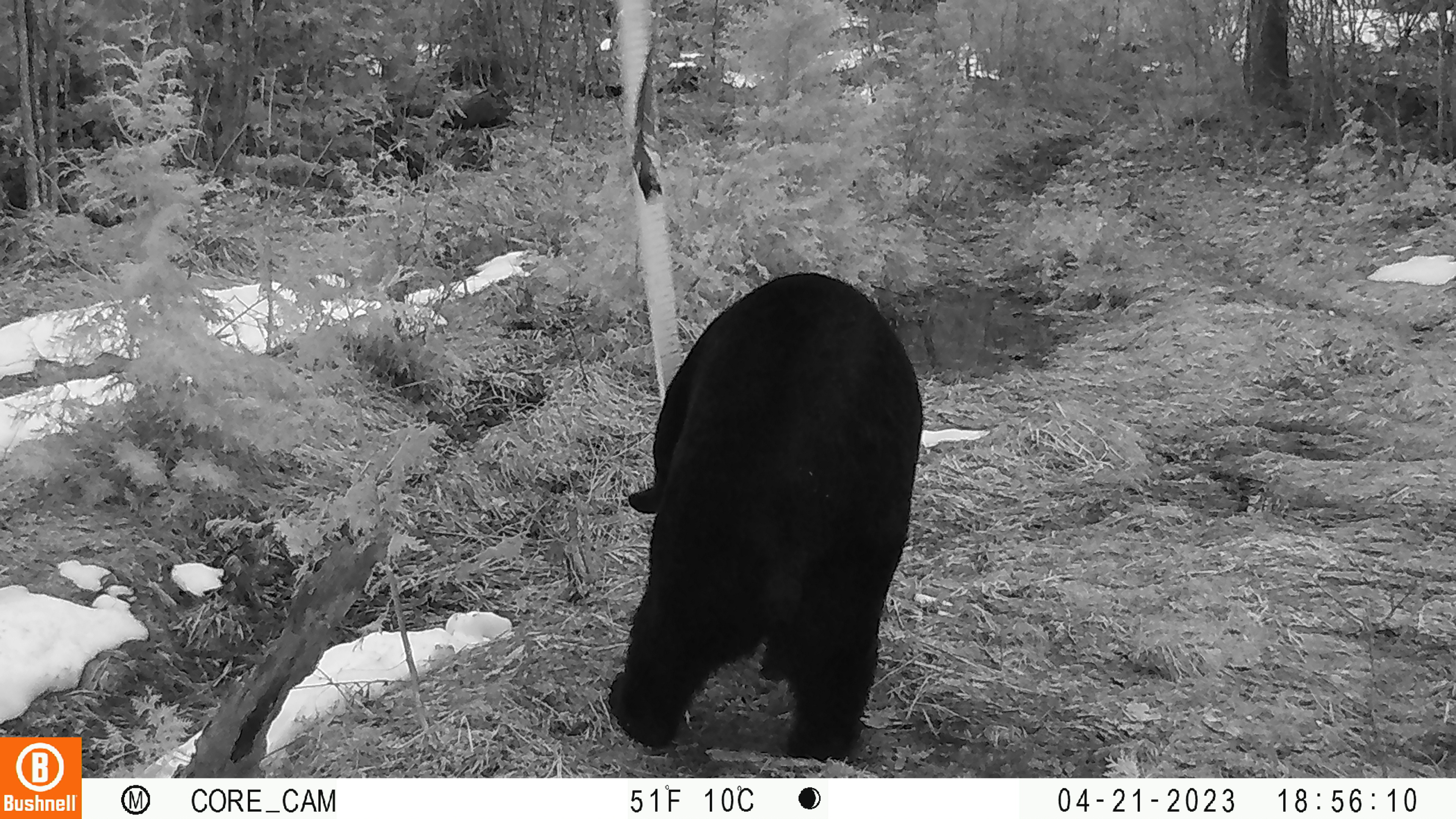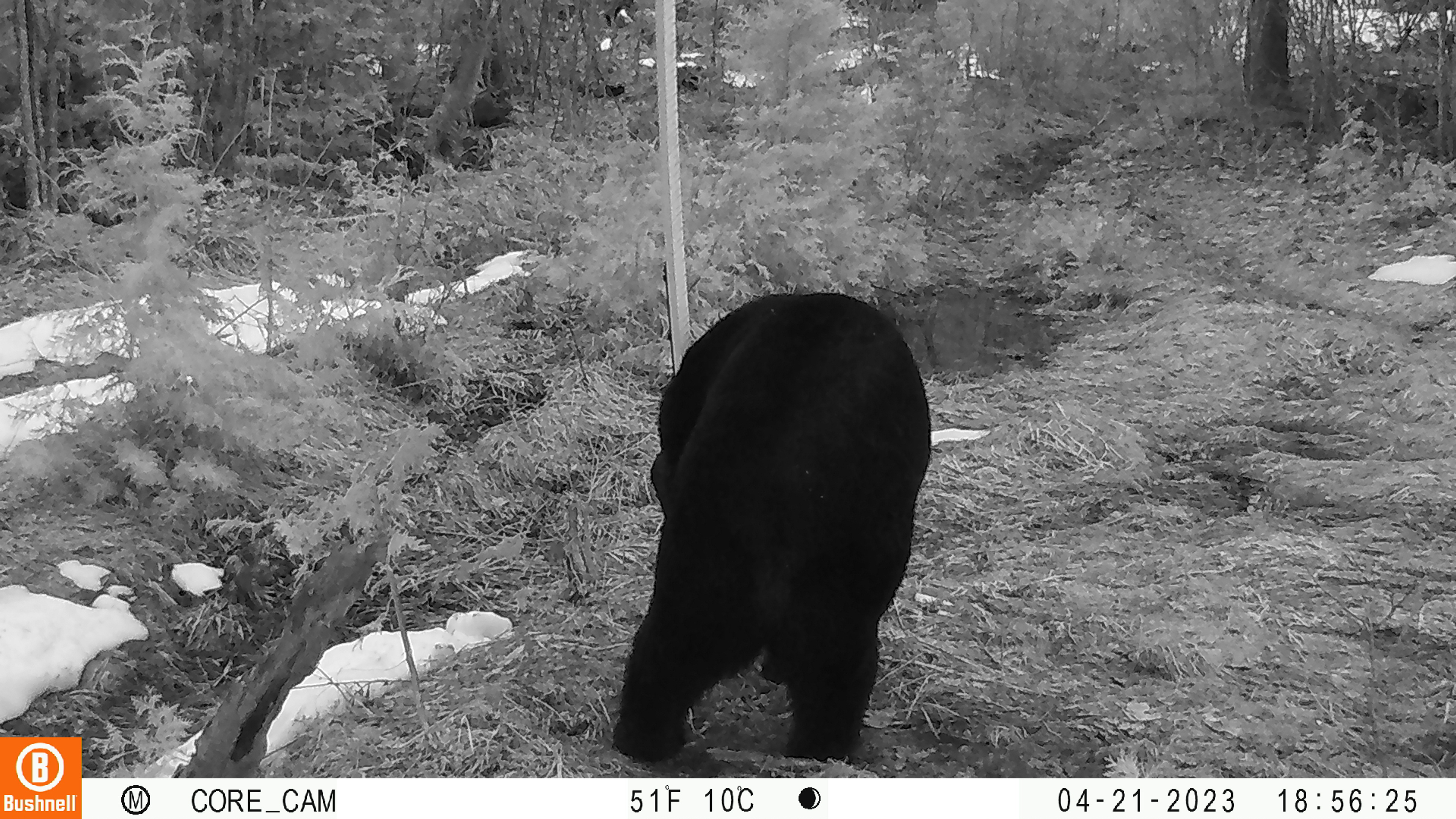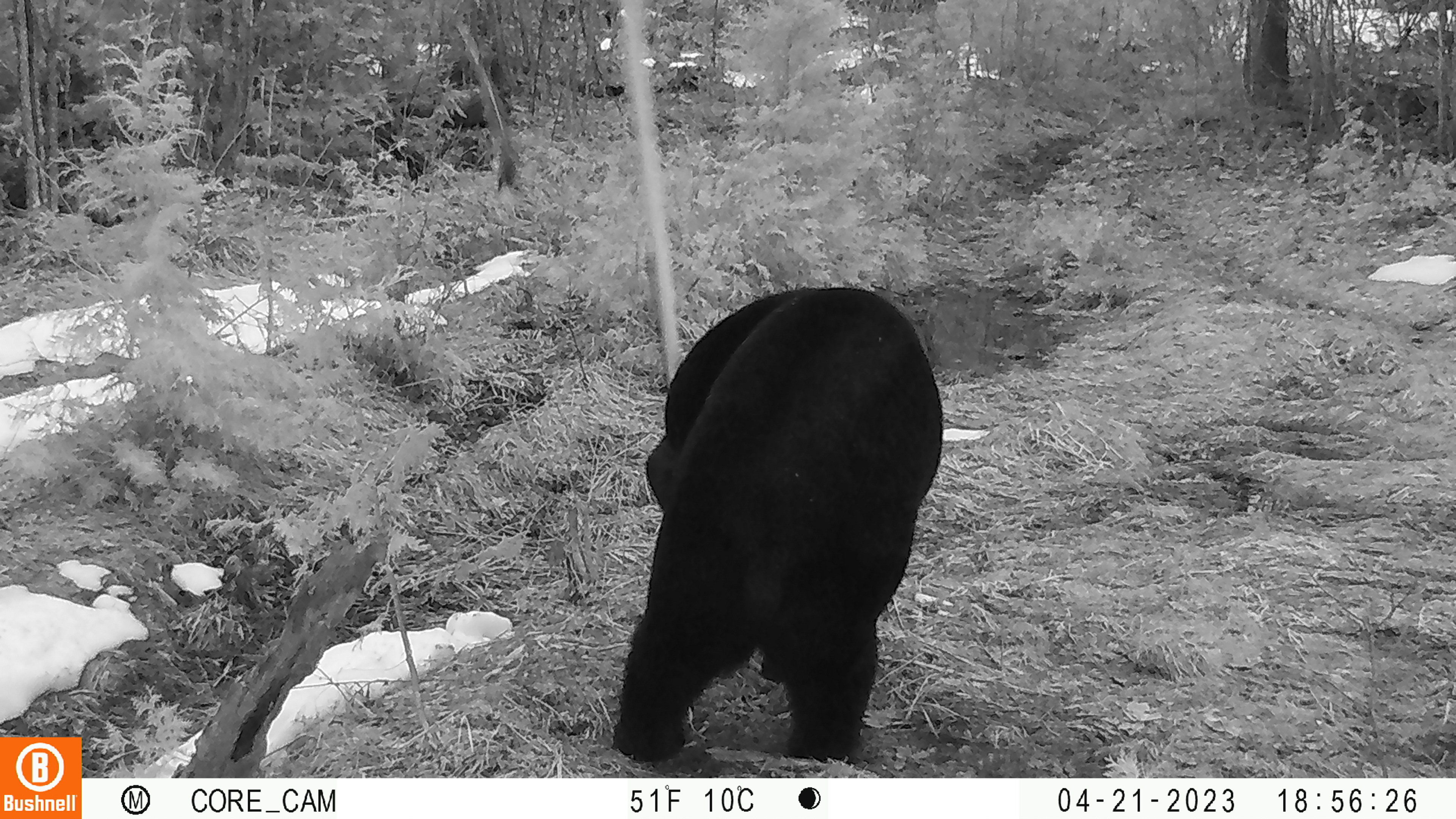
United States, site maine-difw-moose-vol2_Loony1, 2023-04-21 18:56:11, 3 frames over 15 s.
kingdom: Animalia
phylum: Chordata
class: Mammalia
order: Carnivora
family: Ursidae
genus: Ursus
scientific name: Ursus americanus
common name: black bear